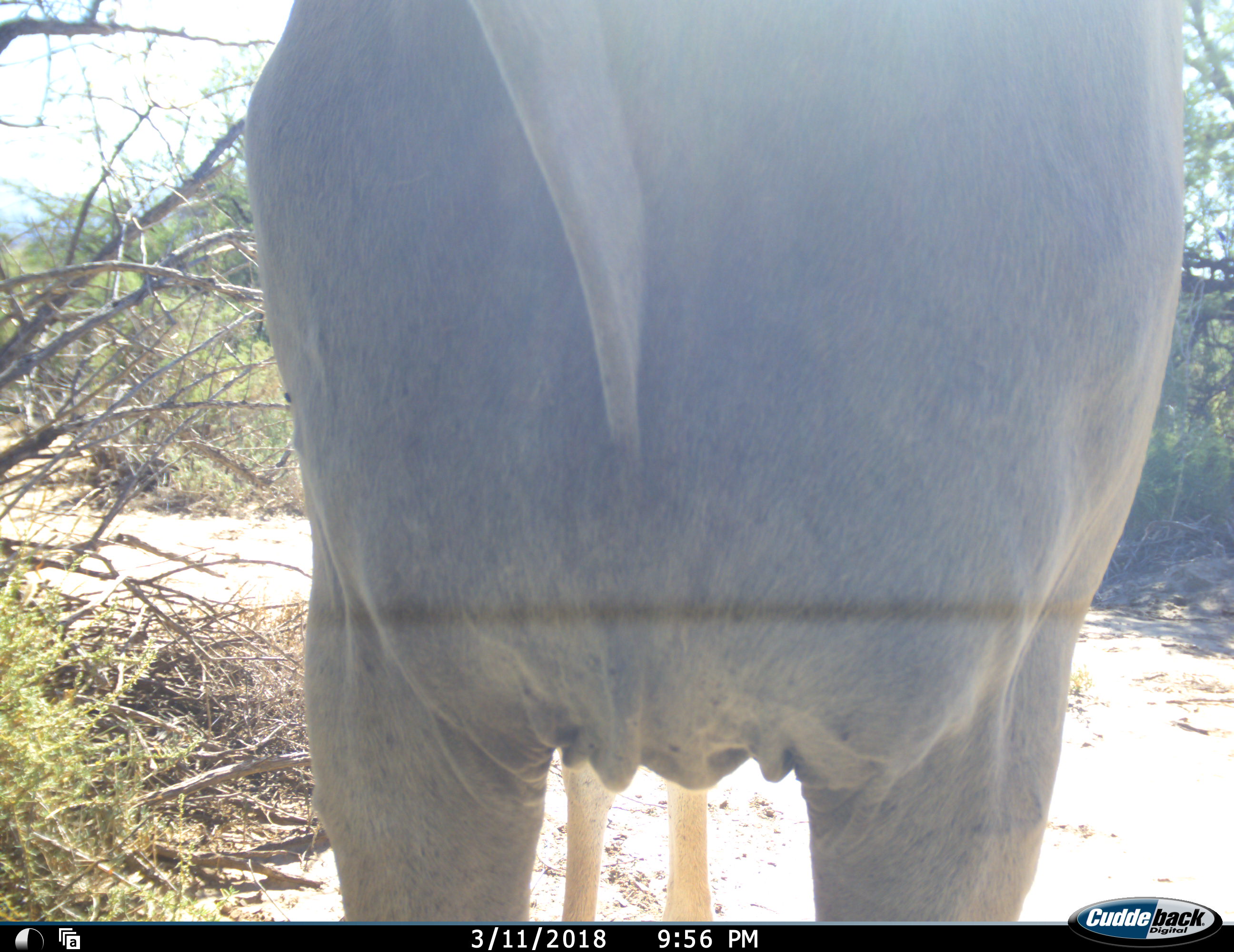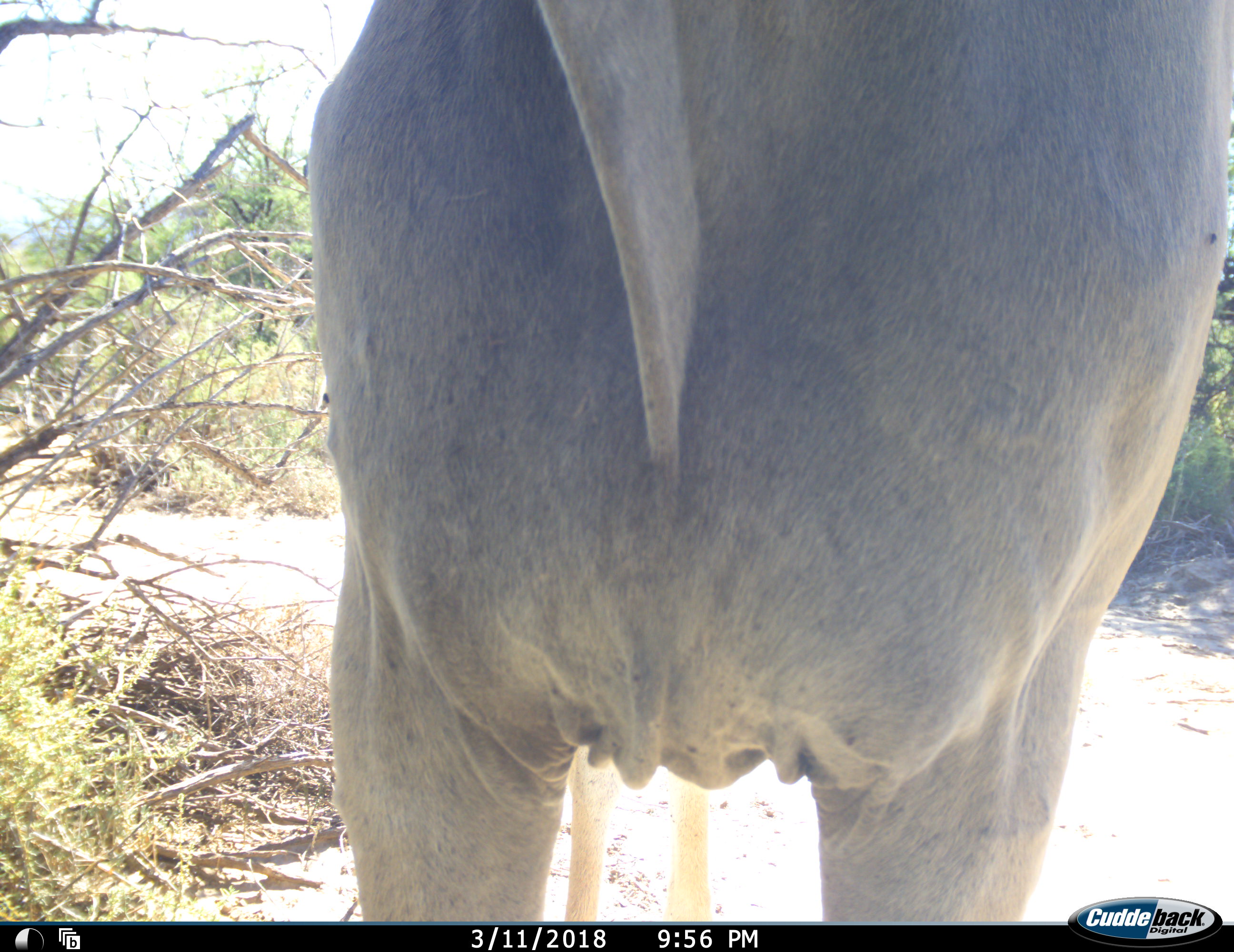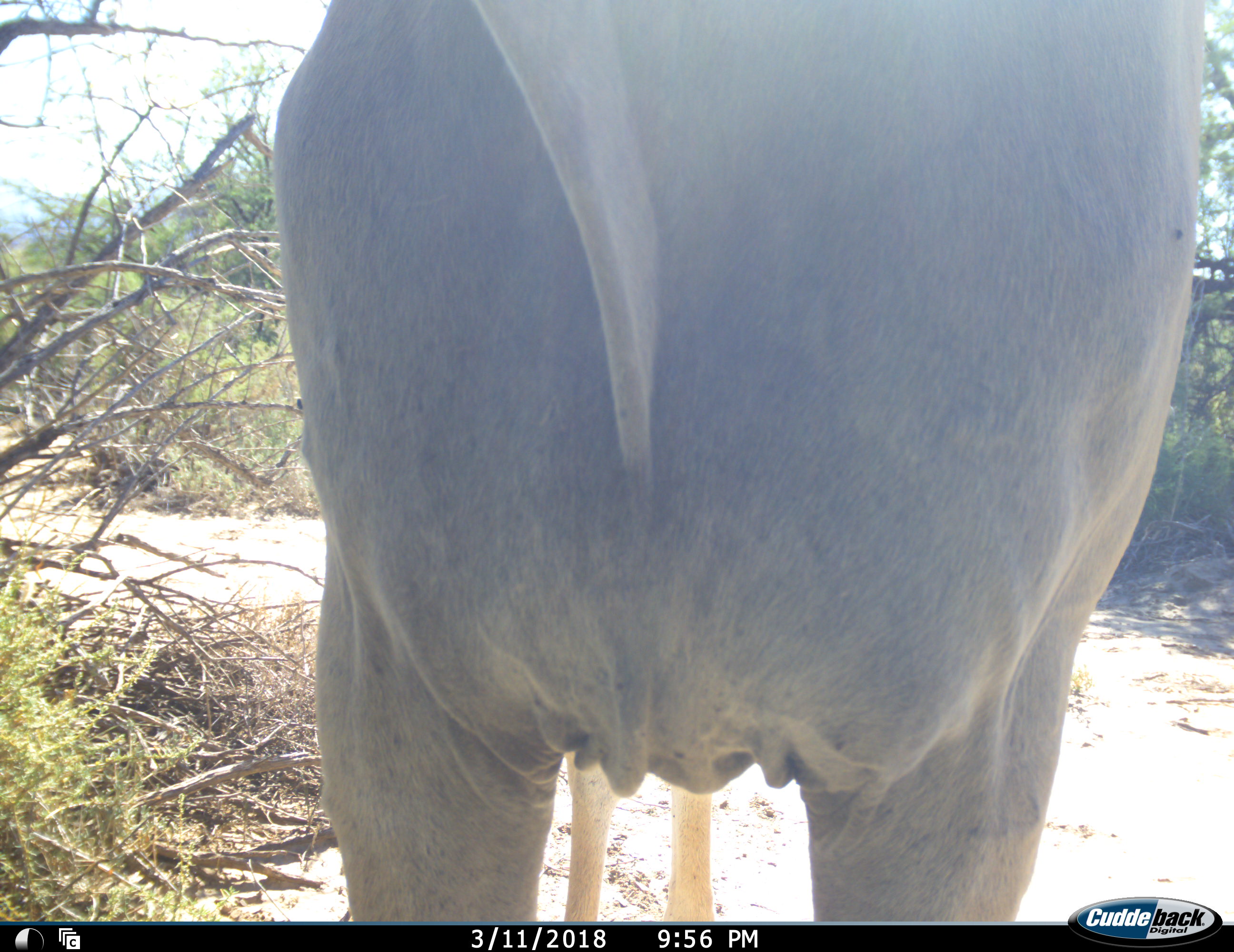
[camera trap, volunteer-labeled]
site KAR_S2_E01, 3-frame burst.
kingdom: Animalia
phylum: Chordata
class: Mammalia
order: Artiodactyla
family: Bovidae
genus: Tragelaphus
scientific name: Tragelaphus oryx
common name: eland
Eland (Tragelaphus oryx), count 1. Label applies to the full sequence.